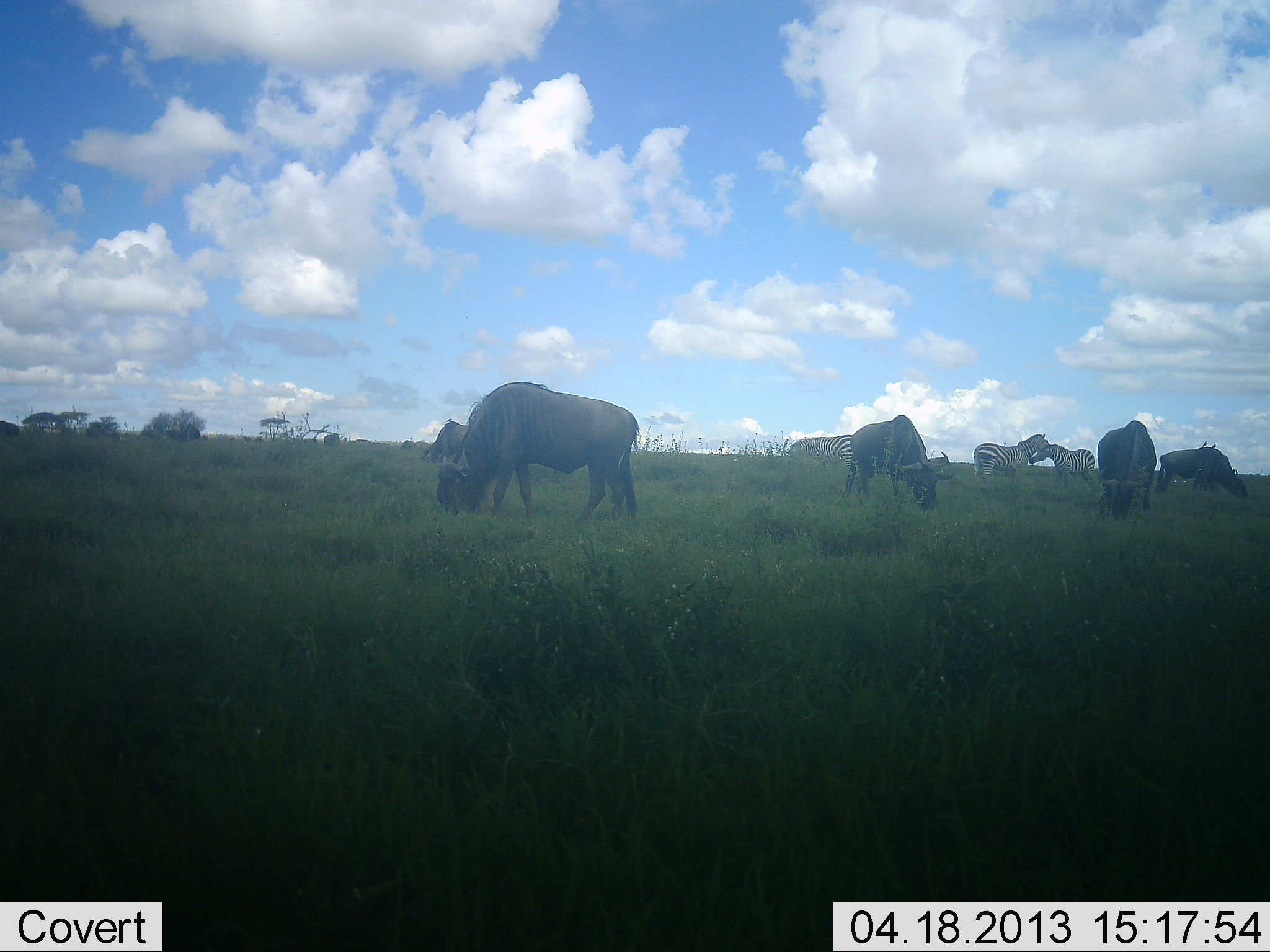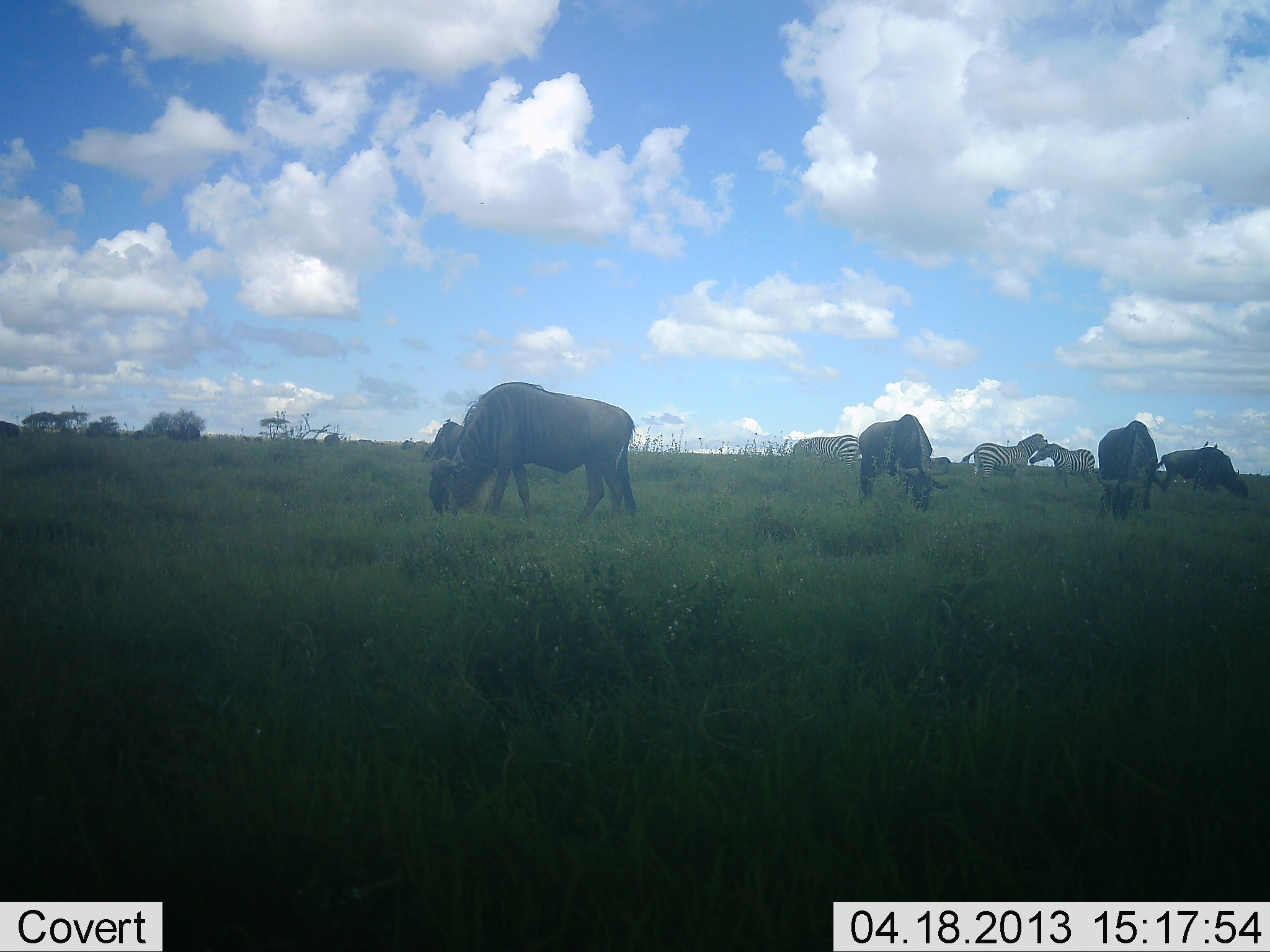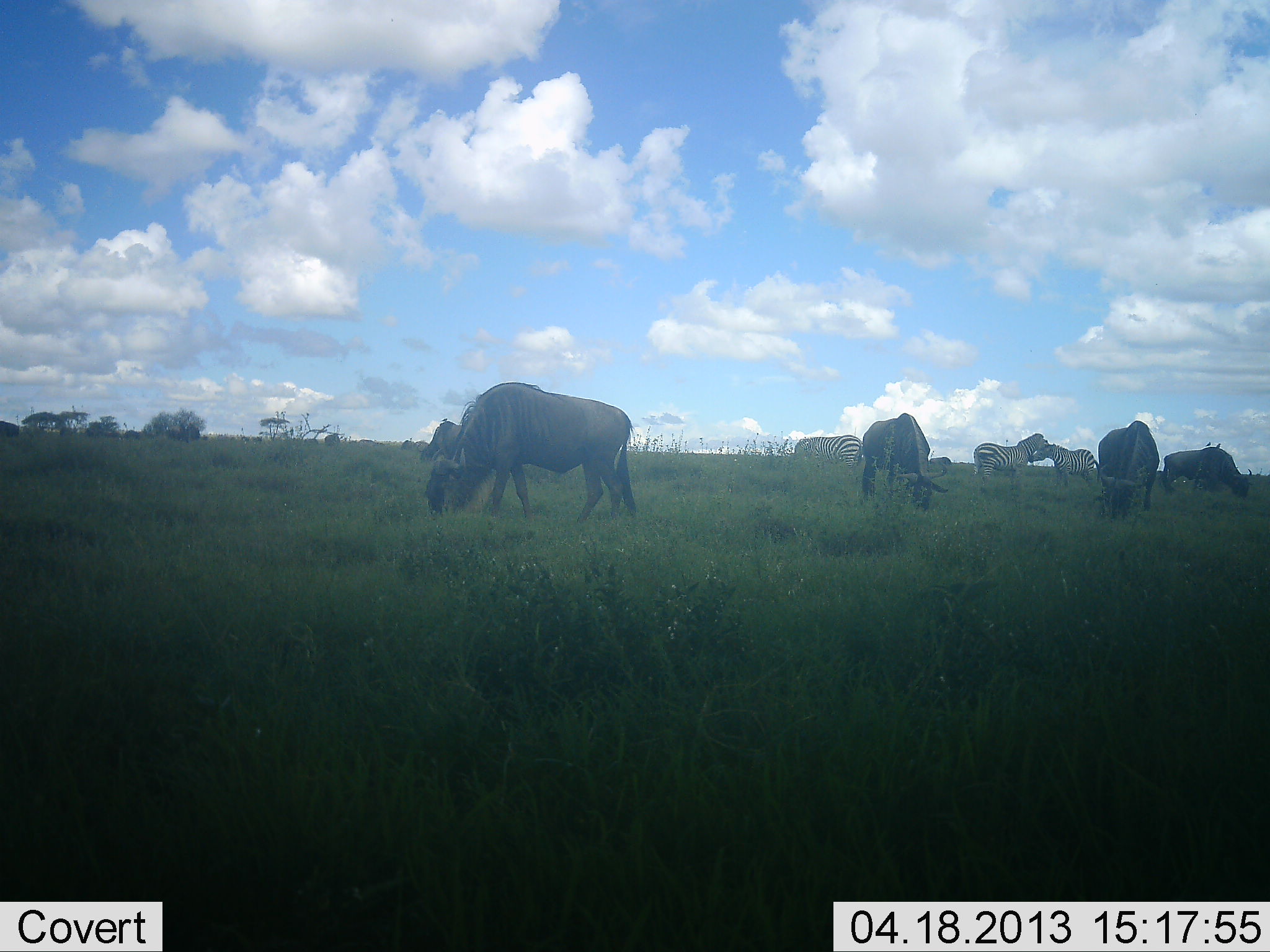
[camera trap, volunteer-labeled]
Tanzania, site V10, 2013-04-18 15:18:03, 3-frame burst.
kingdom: Animalia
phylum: Chordata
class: Mammalia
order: Artiodactyla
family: Bovidae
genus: Connochaetes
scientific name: Connochaetes taurinus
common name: blue wildebeest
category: wildebeest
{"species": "wildebeest (blue wildebeest) (Connochaetes taurinus)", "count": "5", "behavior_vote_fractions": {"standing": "9%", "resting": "0%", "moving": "0%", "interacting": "0%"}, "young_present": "0%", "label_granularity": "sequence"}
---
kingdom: Animalia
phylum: Chordata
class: Mammalia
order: Perissodactyla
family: Equidae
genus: Equus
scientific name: Equus quagga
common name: plains zebra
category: zebra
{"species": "zebra (plains zebra) (Equus quagga)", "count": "3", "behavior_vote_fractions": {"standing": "45%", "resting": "0%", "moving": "9%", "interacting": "18%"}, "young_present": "0%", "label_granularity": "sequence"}